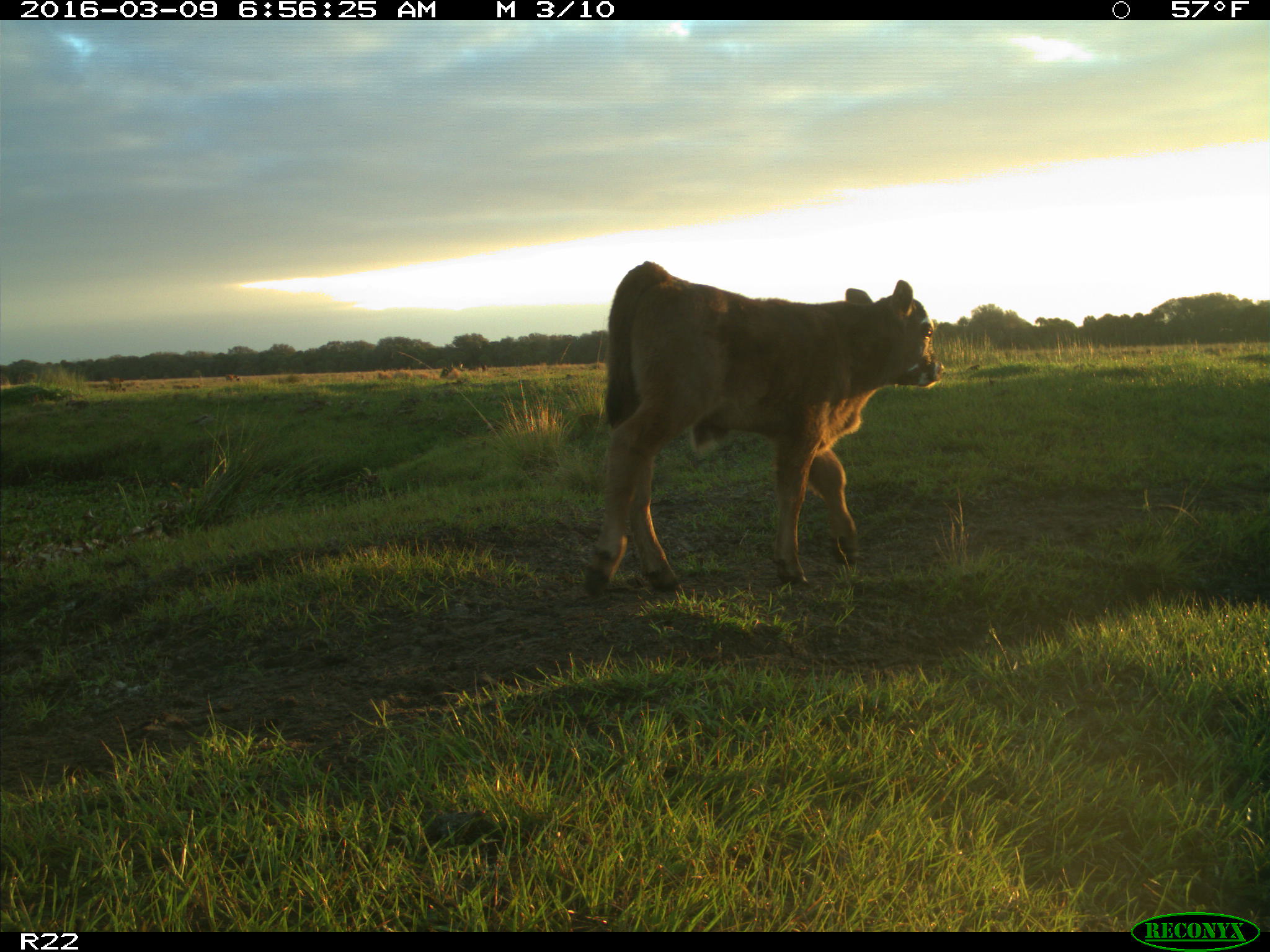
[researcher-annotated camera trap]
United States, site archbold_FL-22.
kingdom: Animalia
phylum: Chordata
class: Mammalia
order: Artiodactyla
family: Bovidae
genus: Bos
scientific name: Bos taurus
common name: domestic cow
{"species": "Bos taurus (domestic cow)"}